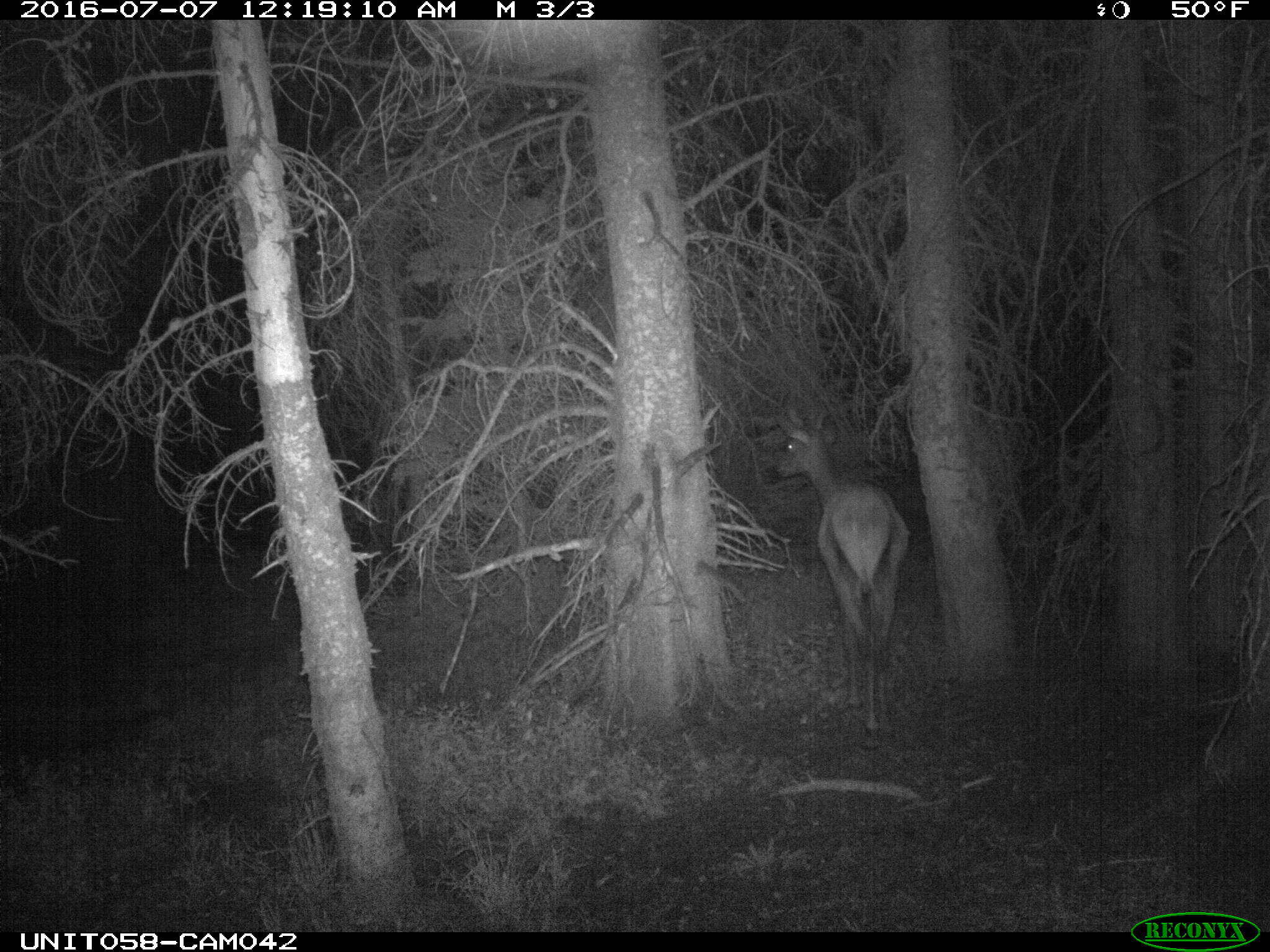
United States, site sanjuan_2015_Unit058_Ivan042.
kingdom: Animalia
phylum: Chordata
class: Mammalia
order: Artiodactyla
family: Cervidae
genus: Cervus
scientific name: Cervus elaphus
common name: red deer